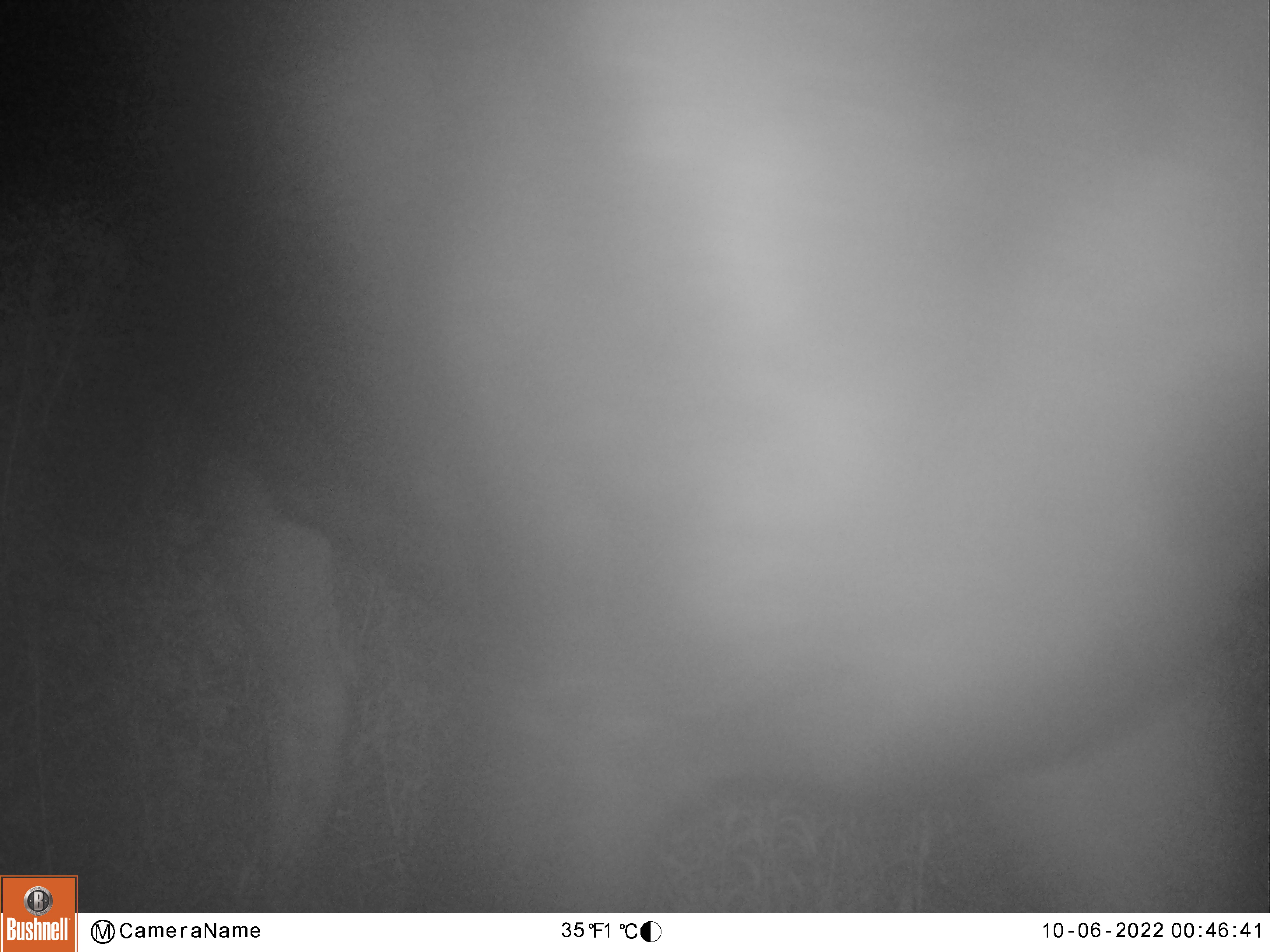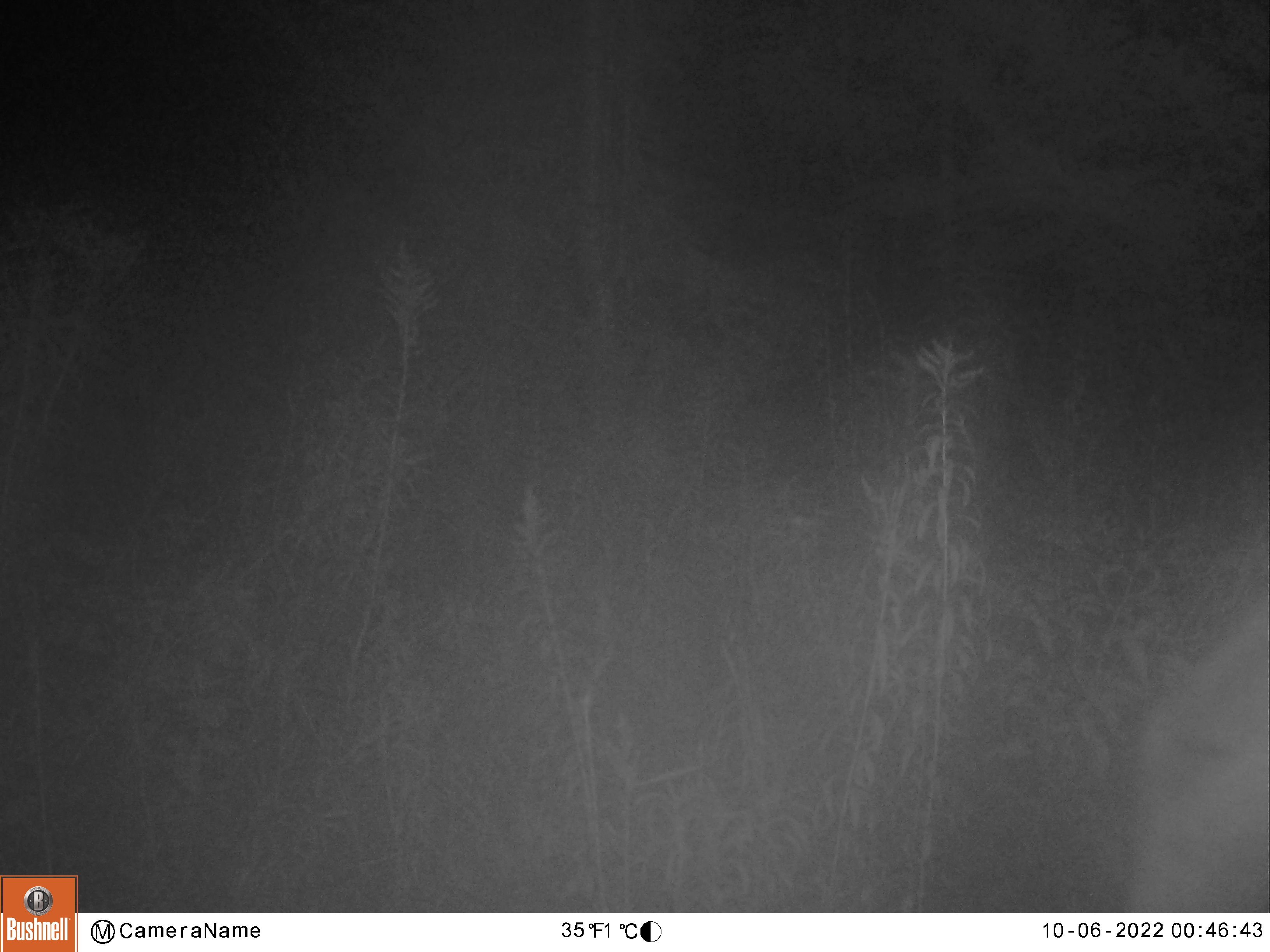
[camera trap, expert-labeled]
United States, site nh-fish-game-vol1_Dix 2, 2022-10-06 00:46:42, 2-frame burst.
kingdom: Animalia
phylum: Chordata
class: Mammalia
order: Artiodactyla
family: Cervidae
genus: Alces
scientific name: Alces alces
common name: moose